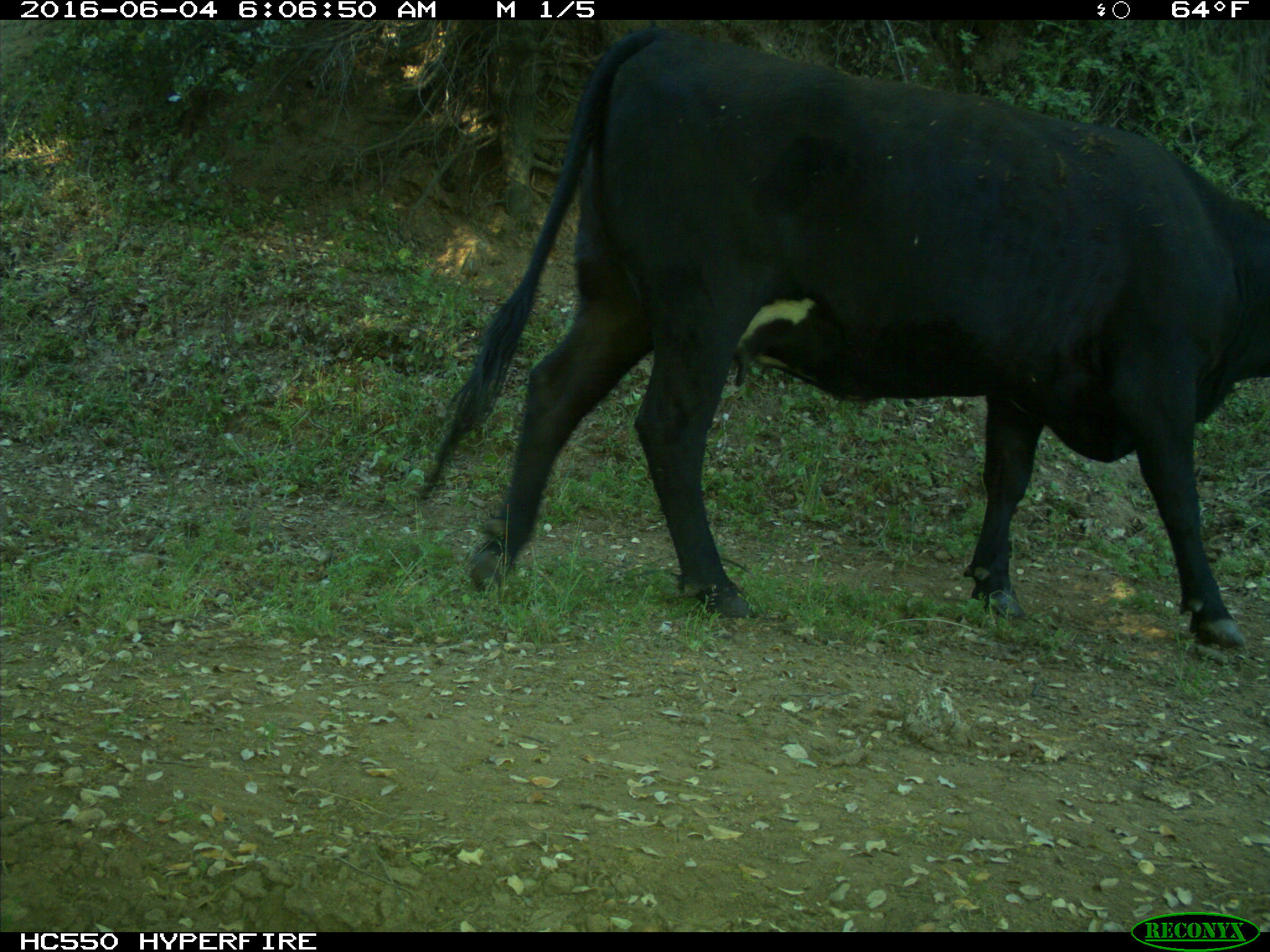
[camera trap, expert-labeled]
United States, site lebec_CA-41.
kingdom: Animalia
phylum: Chordata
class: Mammalia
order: Artiodactyla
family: Bovidae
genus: Bos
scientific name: Bos taurus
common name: domestic cow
Bos taurus (domestic cow).